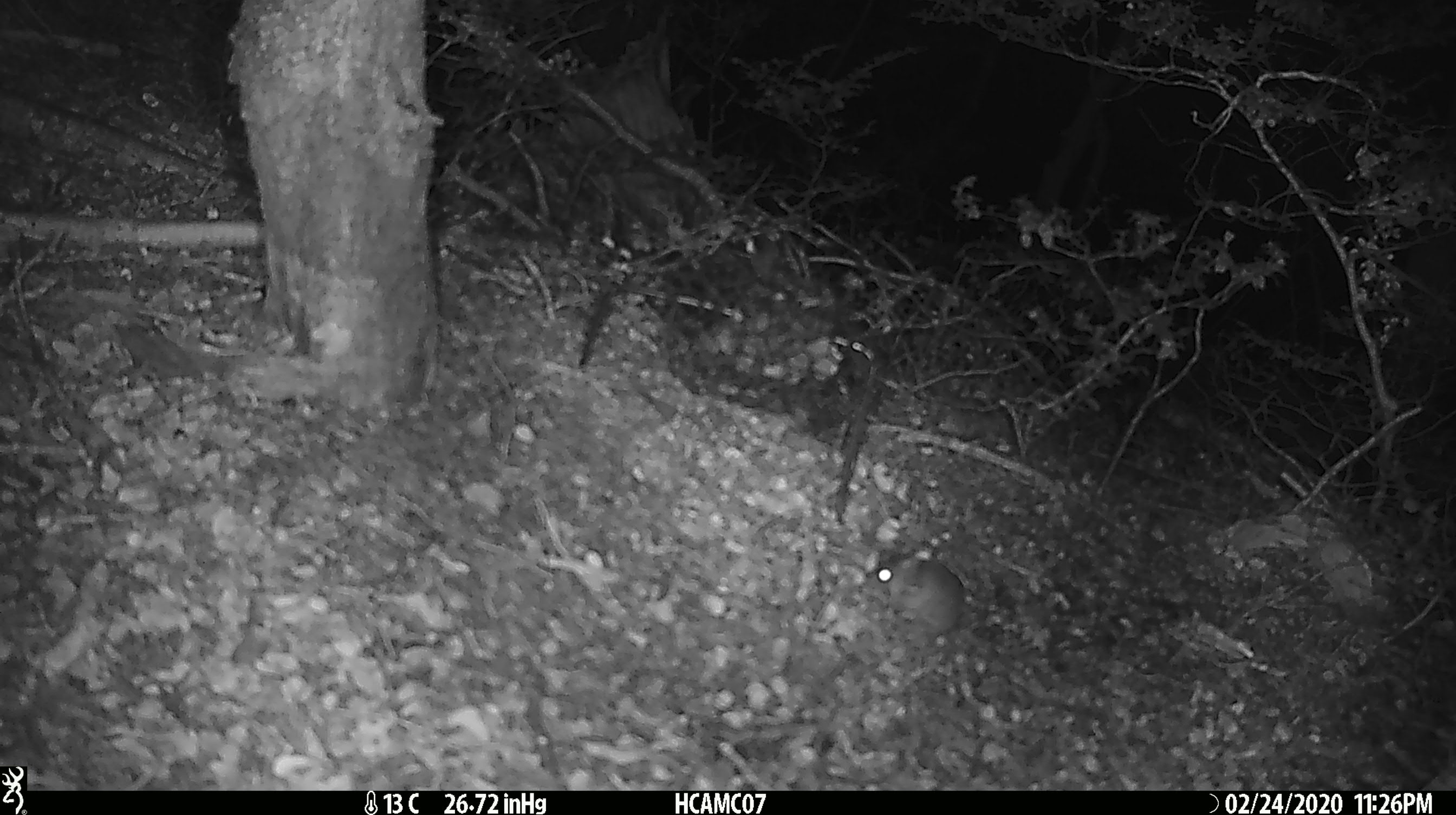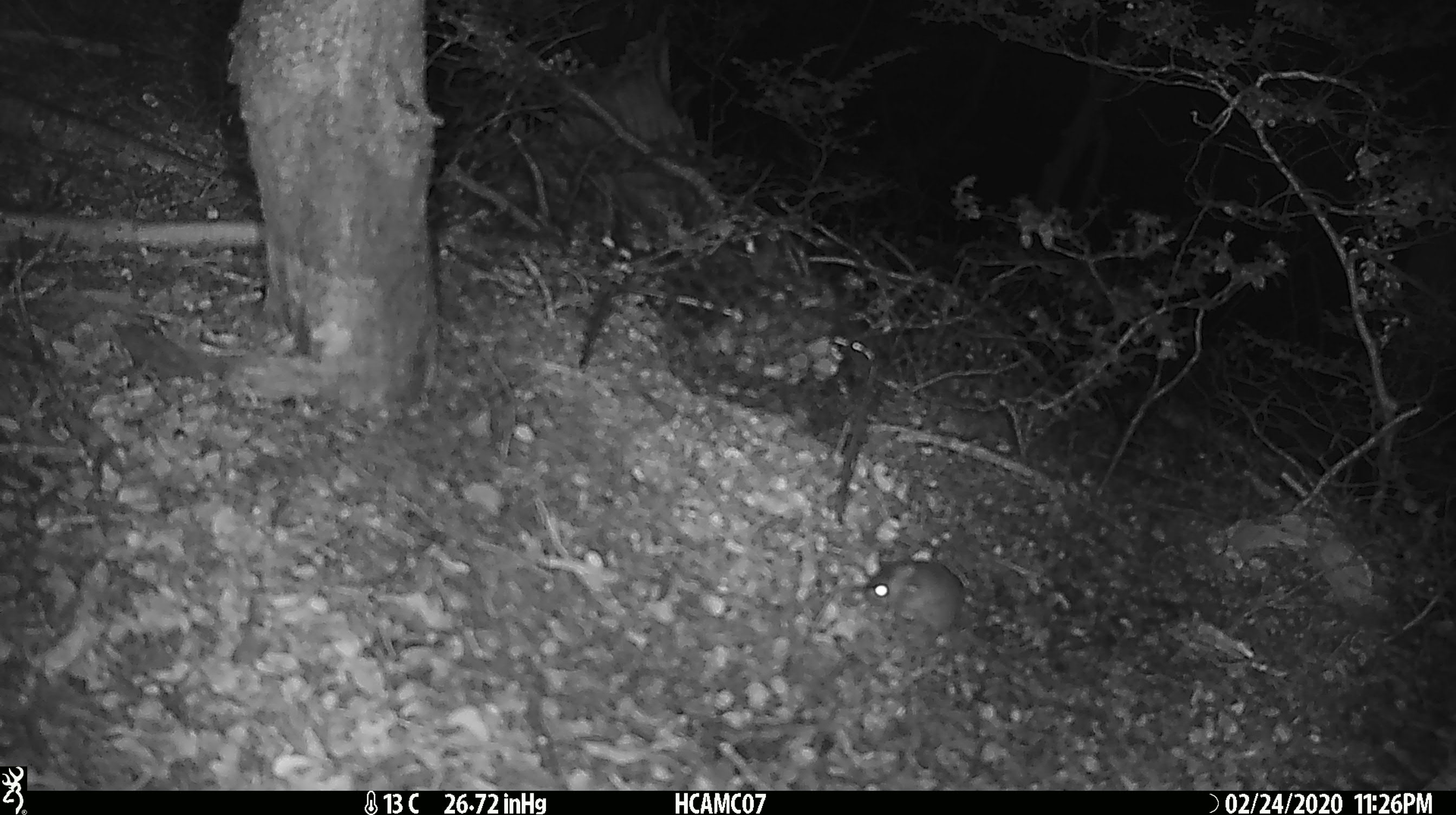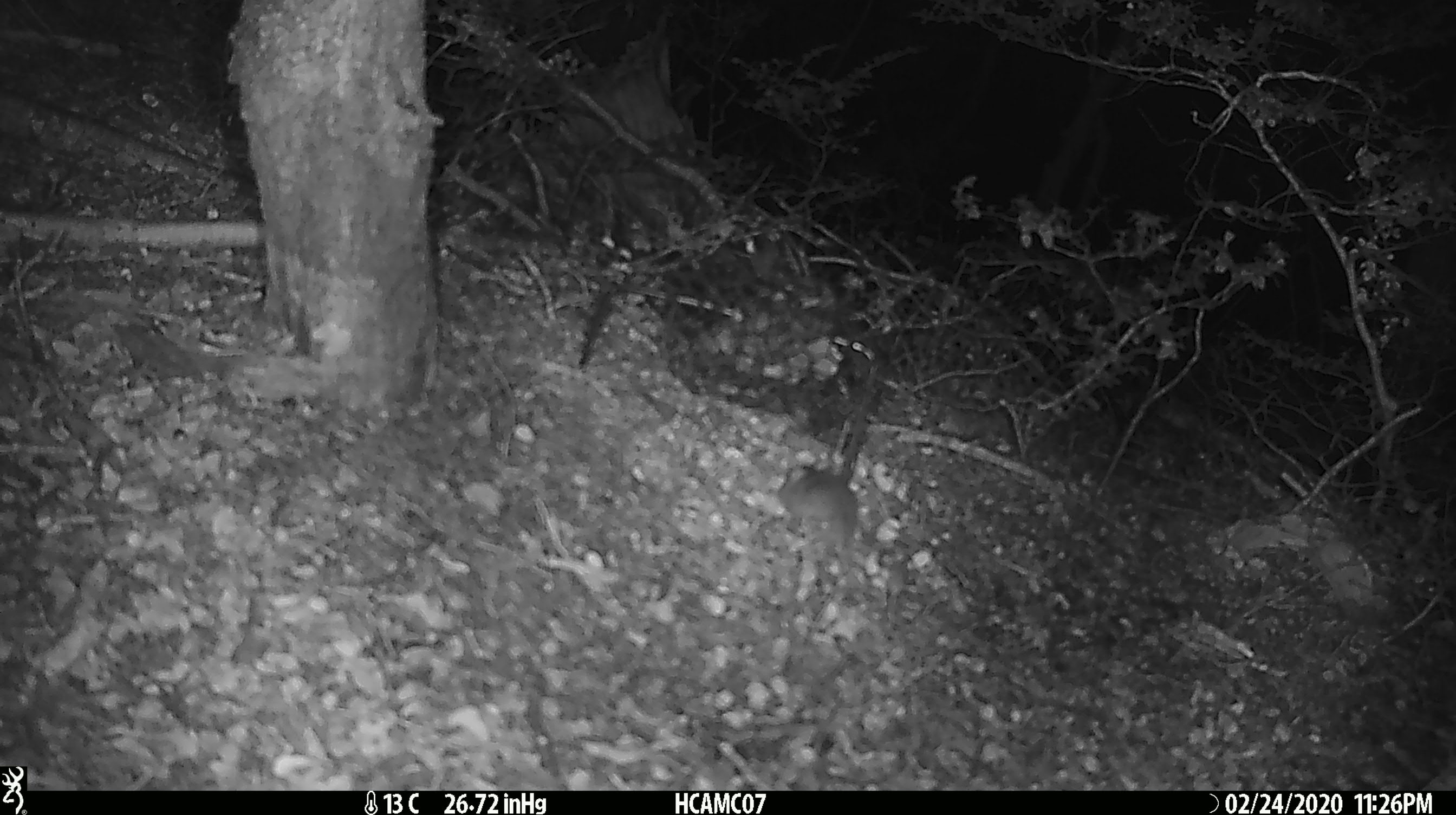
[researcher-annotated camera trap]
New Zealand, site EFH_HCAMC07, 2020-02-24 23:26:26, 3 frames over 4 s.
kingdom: Animalia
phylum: Chordata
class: Mammalia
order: Rodentia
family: Muridae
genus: Mus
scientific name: Mus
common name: mouse